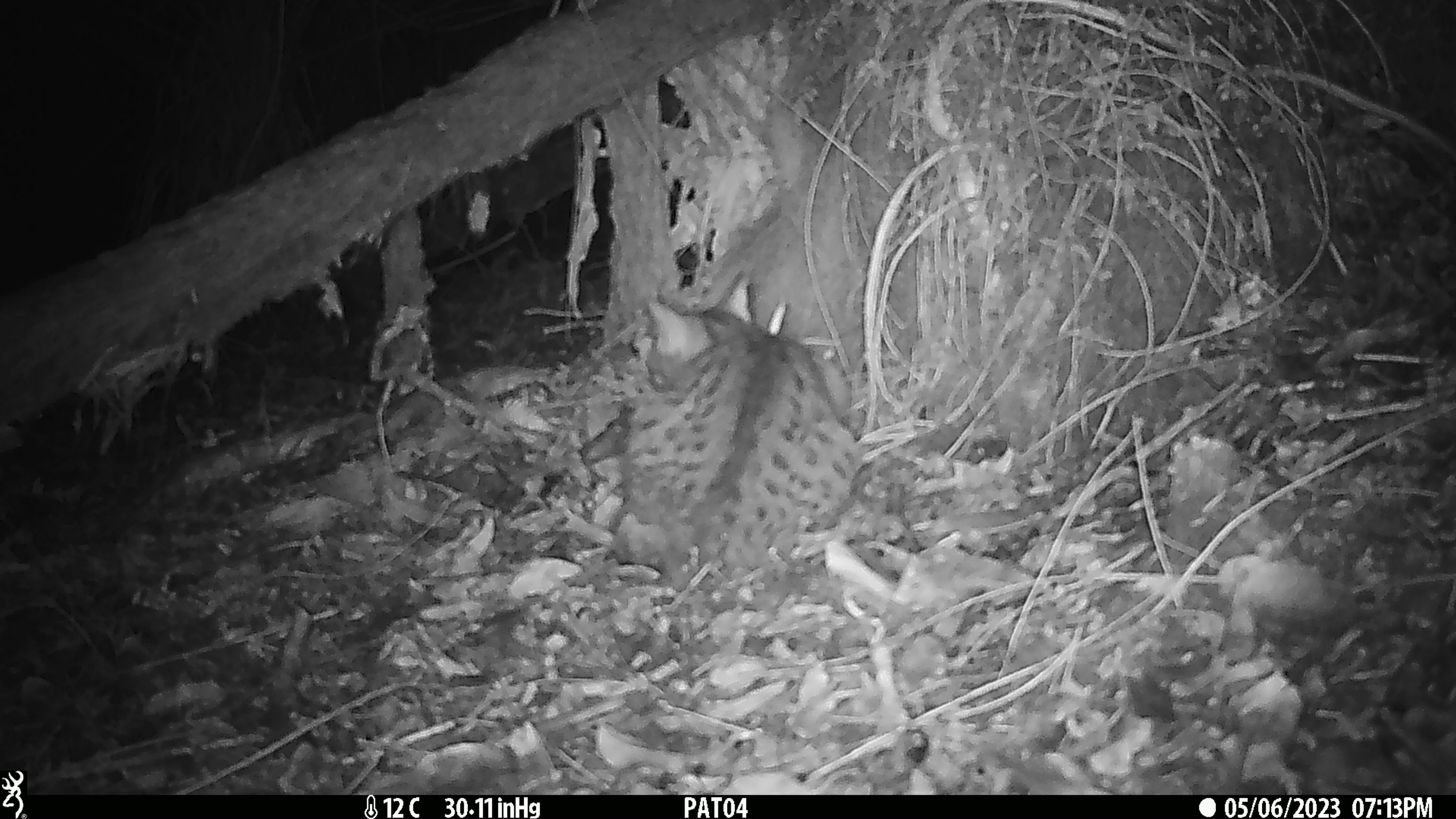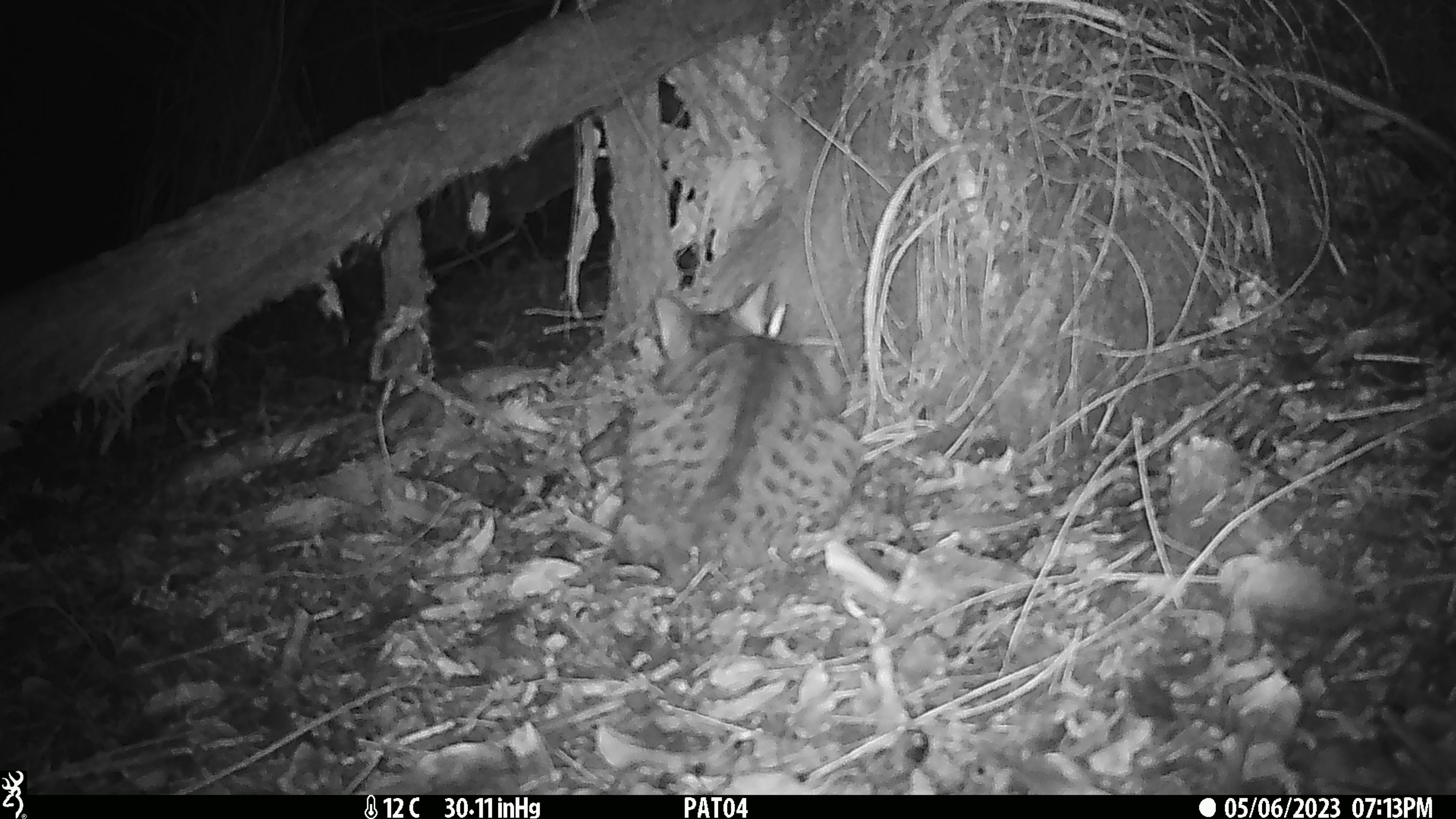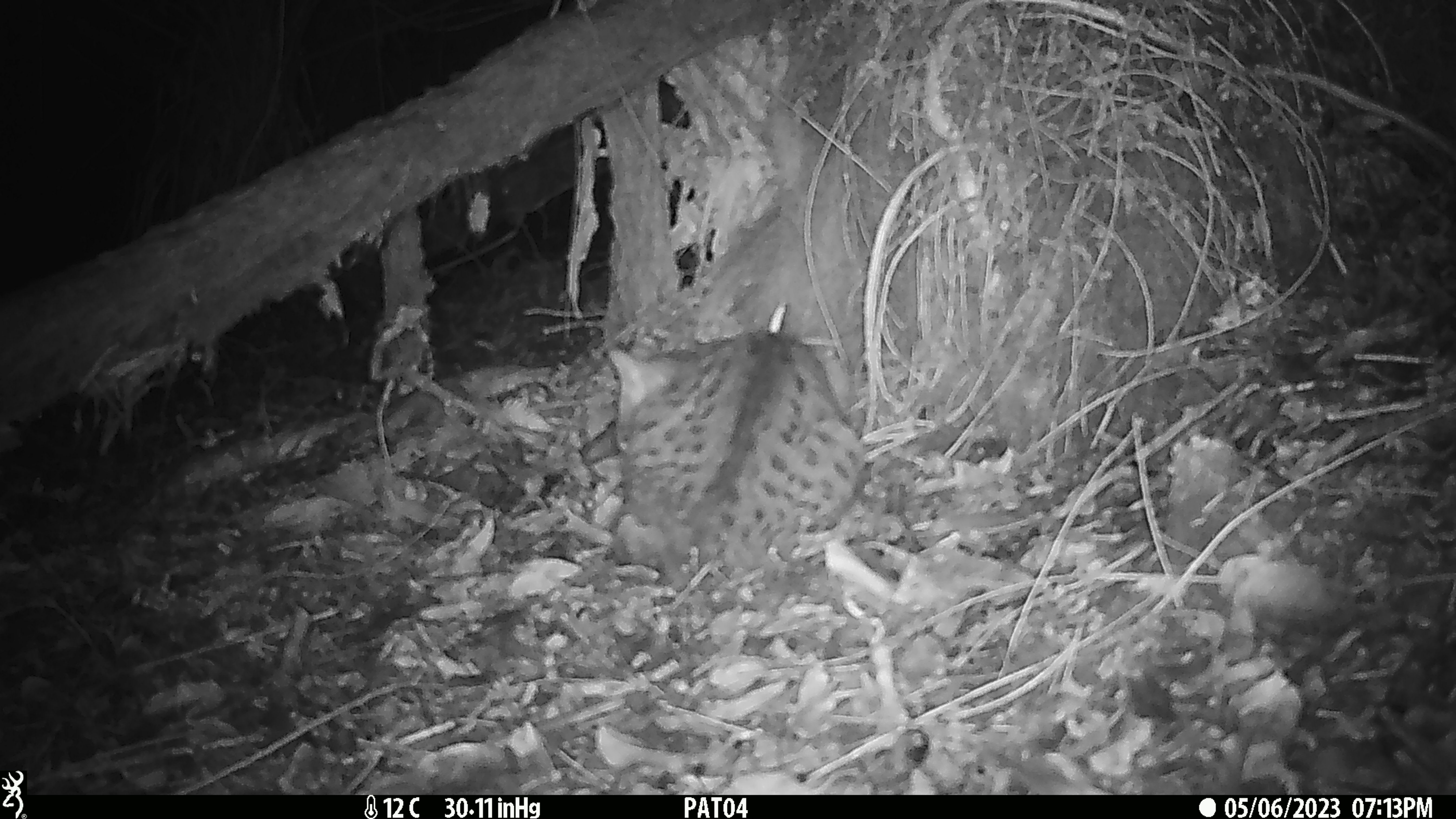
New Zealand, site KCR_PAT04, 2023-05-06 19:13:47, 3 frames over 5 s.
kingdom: Animalia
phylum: Chordata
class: Mammalia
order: Carnivora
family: Felidae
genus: Felis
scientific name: Felis catus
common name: domestic cat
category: cat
Cat (domestic cat) (Felis catus).